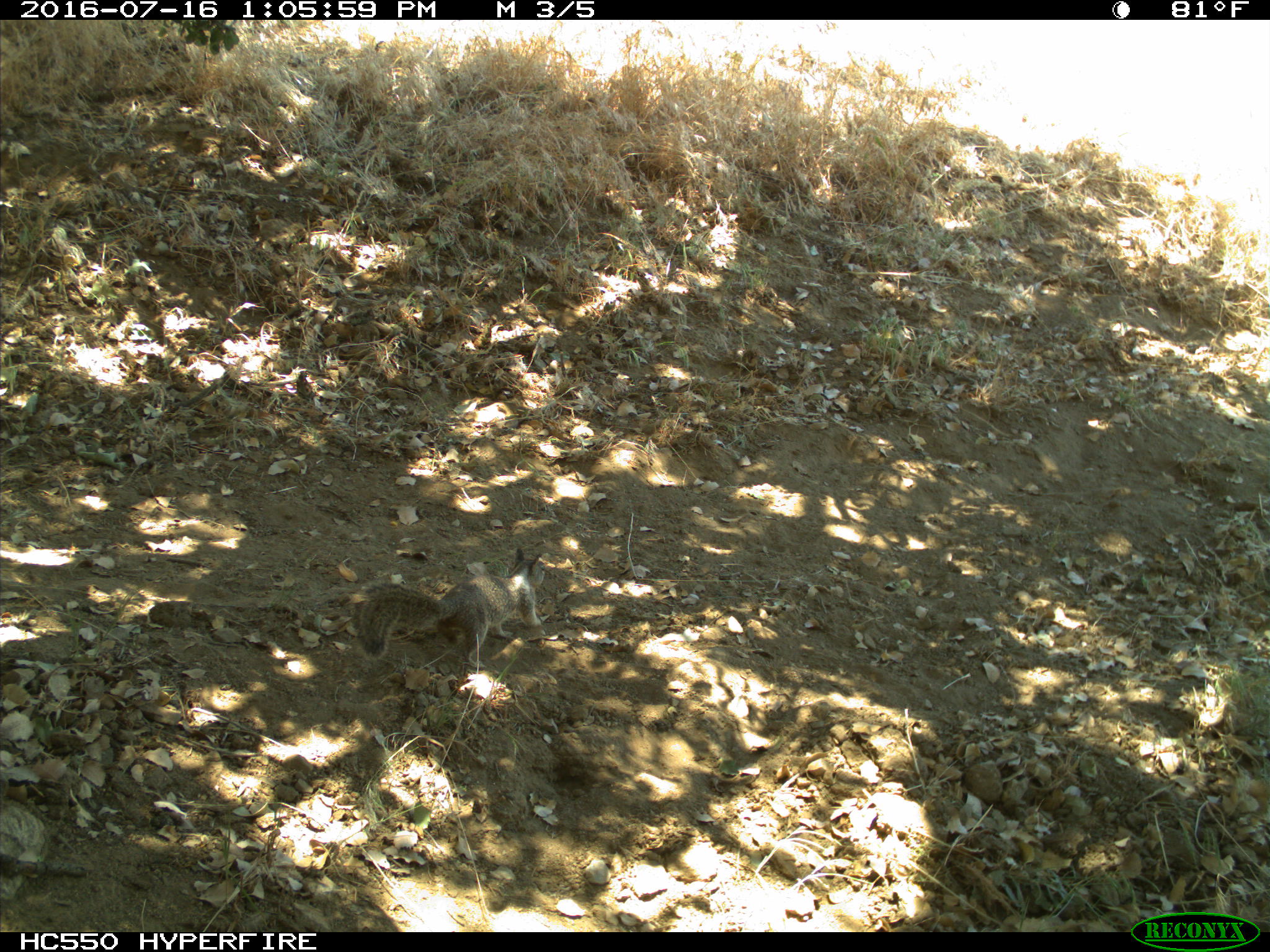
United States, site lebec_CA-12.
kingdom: Animalia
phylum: Chordata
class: Mammalia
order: Rodentia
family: Sciuridae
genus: Otospermophilus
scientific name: Otospermophilus beecheyi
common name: california ground squirrel